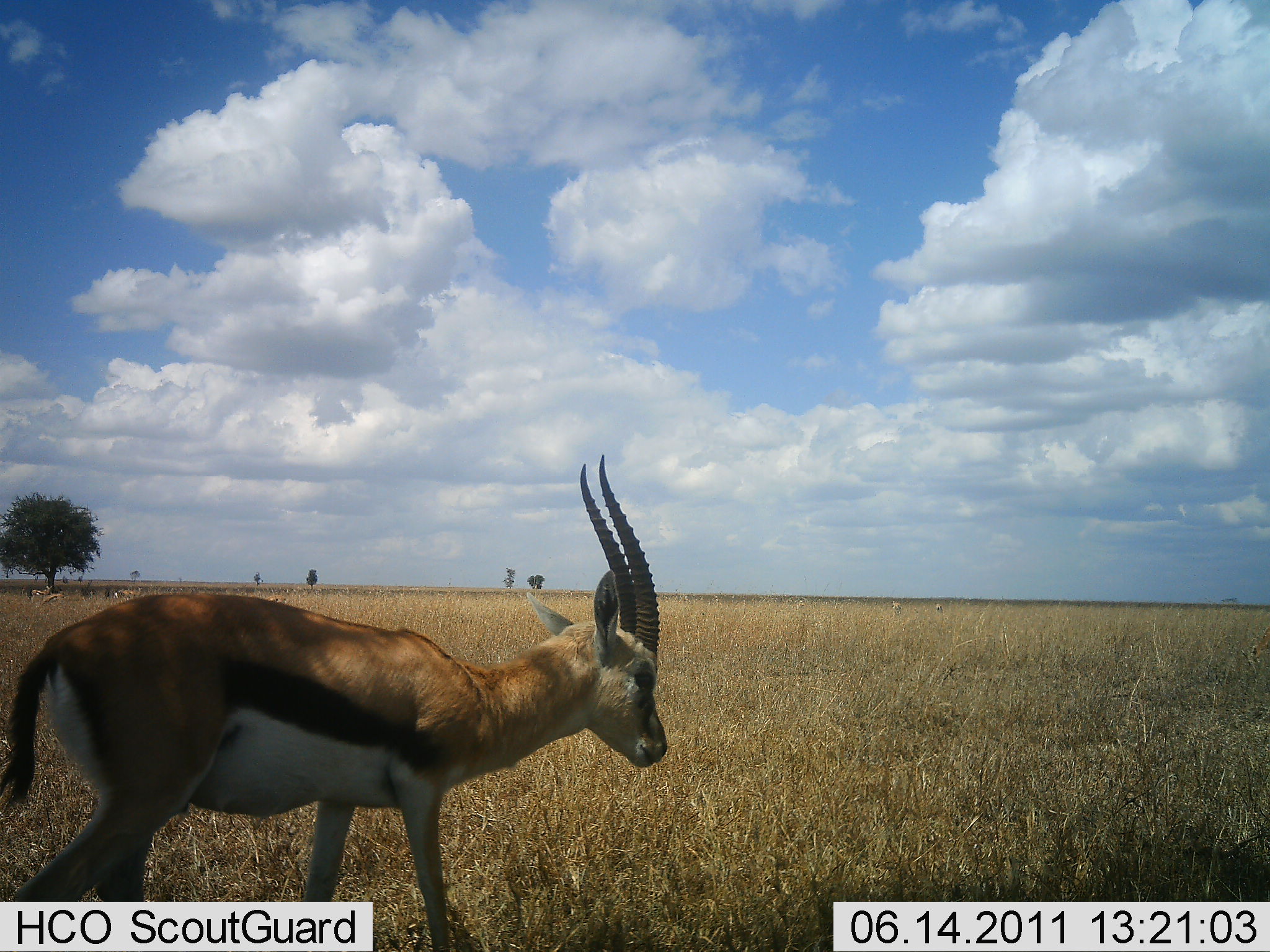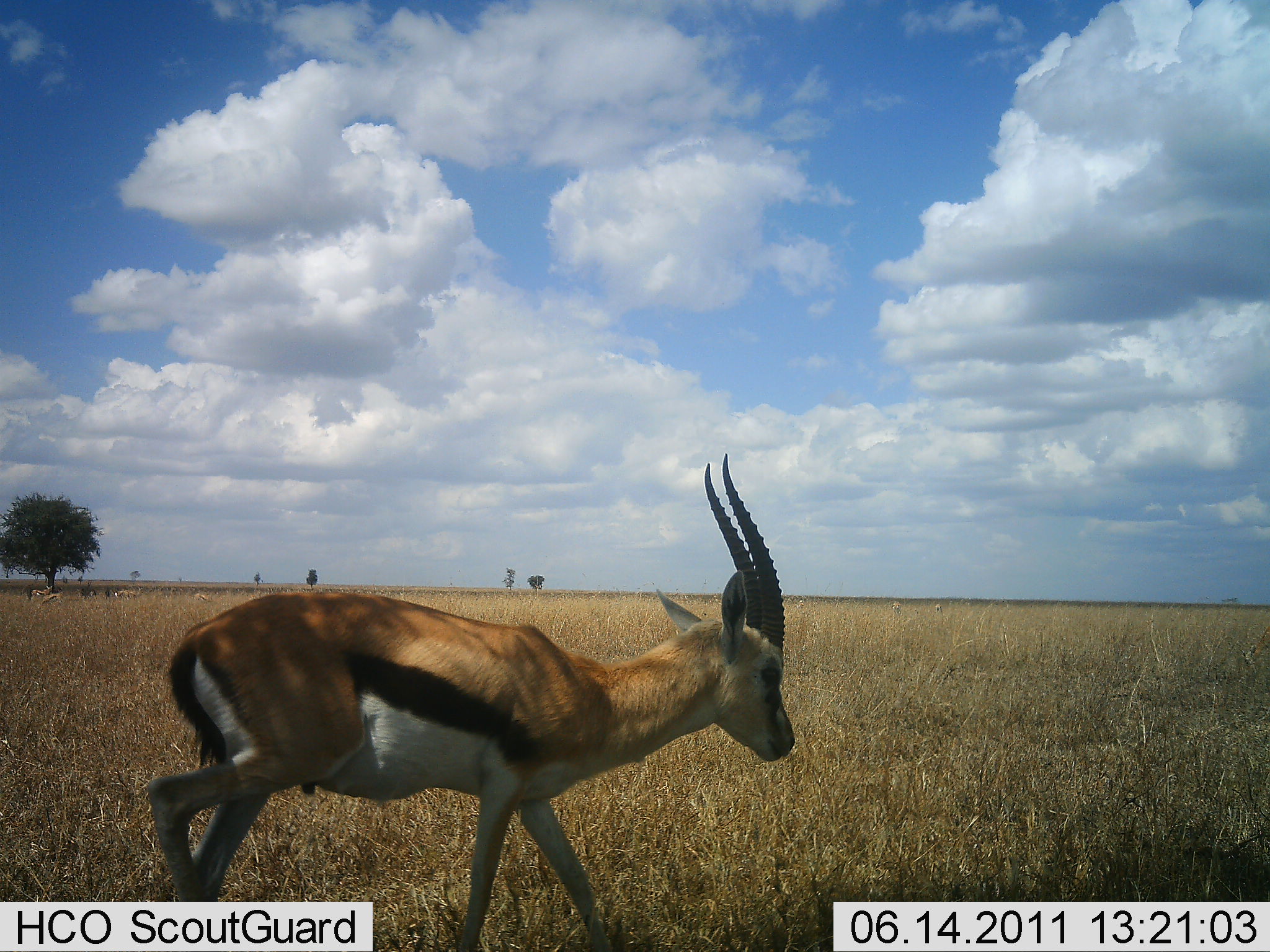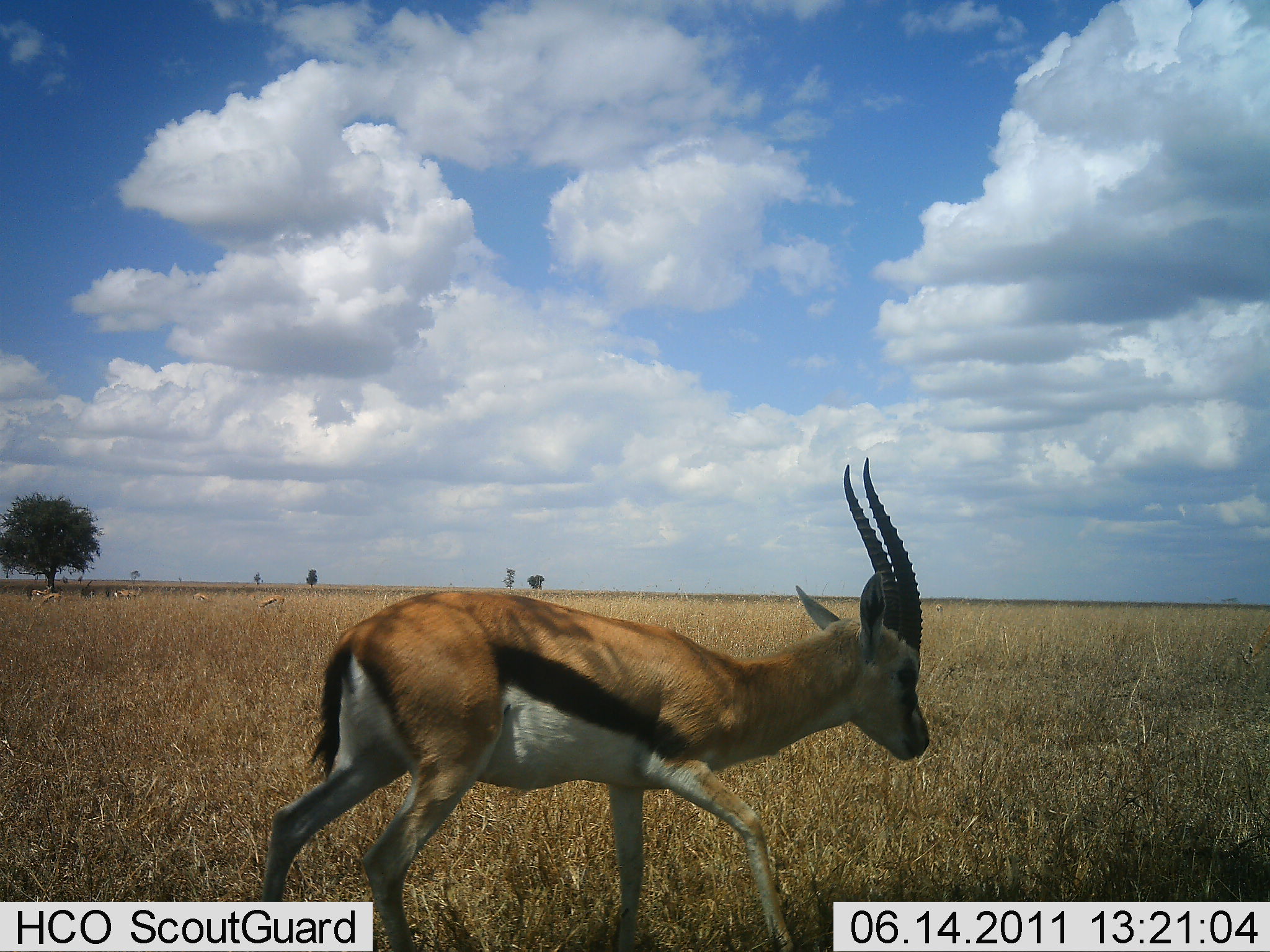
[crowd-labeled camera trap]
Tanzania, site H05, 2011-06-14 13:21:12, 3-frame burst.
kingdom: Animalia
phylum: Chordata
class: Mammalia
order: Artiodactyla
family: Bovidae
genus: Eudorcas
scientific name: Eudorcas thomsonii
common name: thomson's gazelle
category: gazellethomsons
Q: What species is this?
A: Gazellethomsons (thomson's gazelle) (Eudorcas thomsonii).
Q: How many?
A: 1.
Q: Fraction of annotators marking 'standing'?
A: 10%.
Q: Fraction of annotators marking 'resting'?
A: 0%.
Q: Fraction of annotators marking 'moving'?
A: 100%.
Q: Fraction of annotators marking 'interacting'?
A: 0%.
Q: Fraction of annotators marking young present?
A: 0%.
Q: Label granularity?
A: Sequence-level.